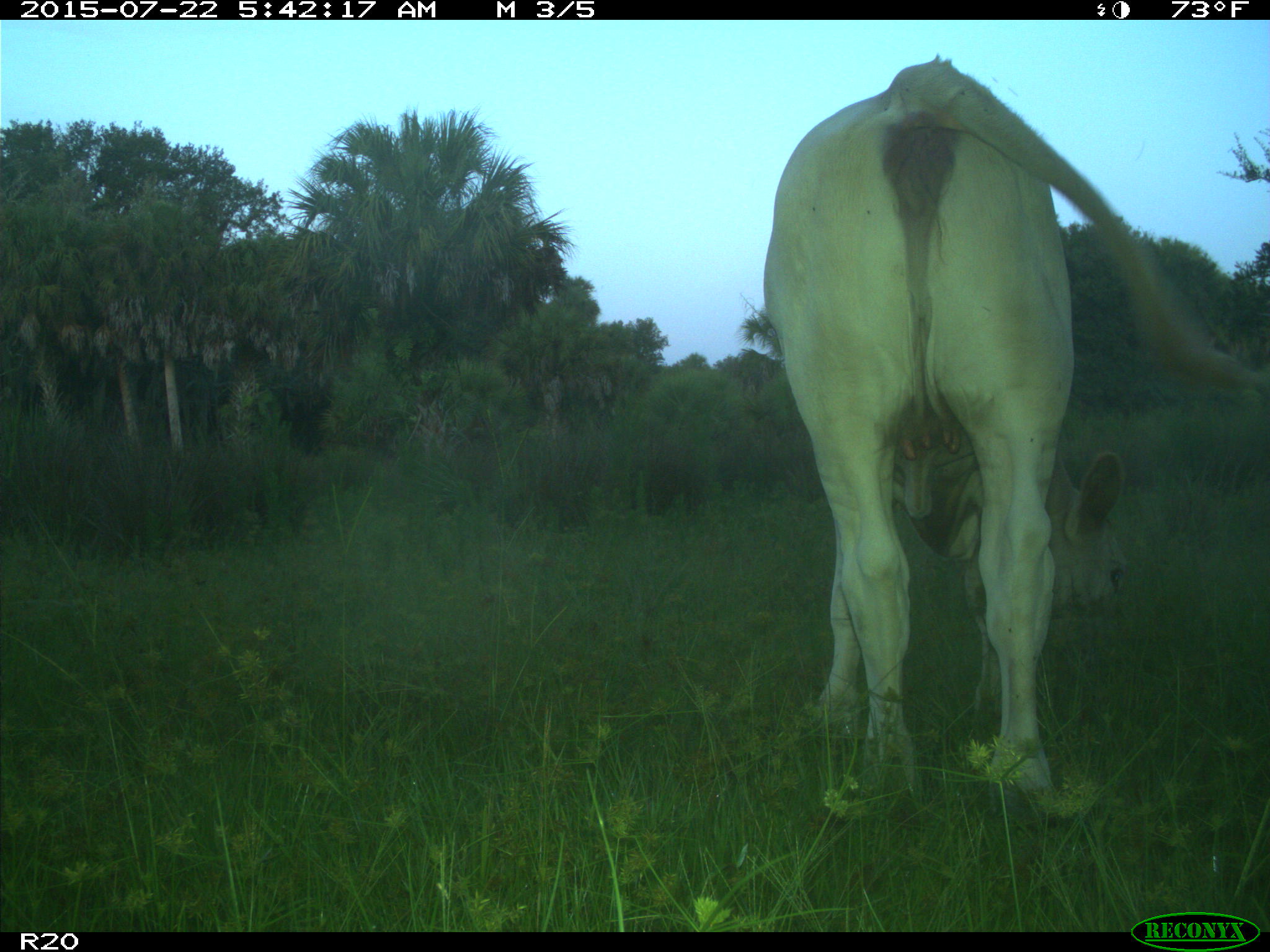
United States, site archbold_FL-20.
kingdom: Animalia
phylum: Chordata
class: Mammalia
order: Artiodactyla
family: Bovidae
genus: Bos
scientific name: Bos taurus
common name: domestic cow